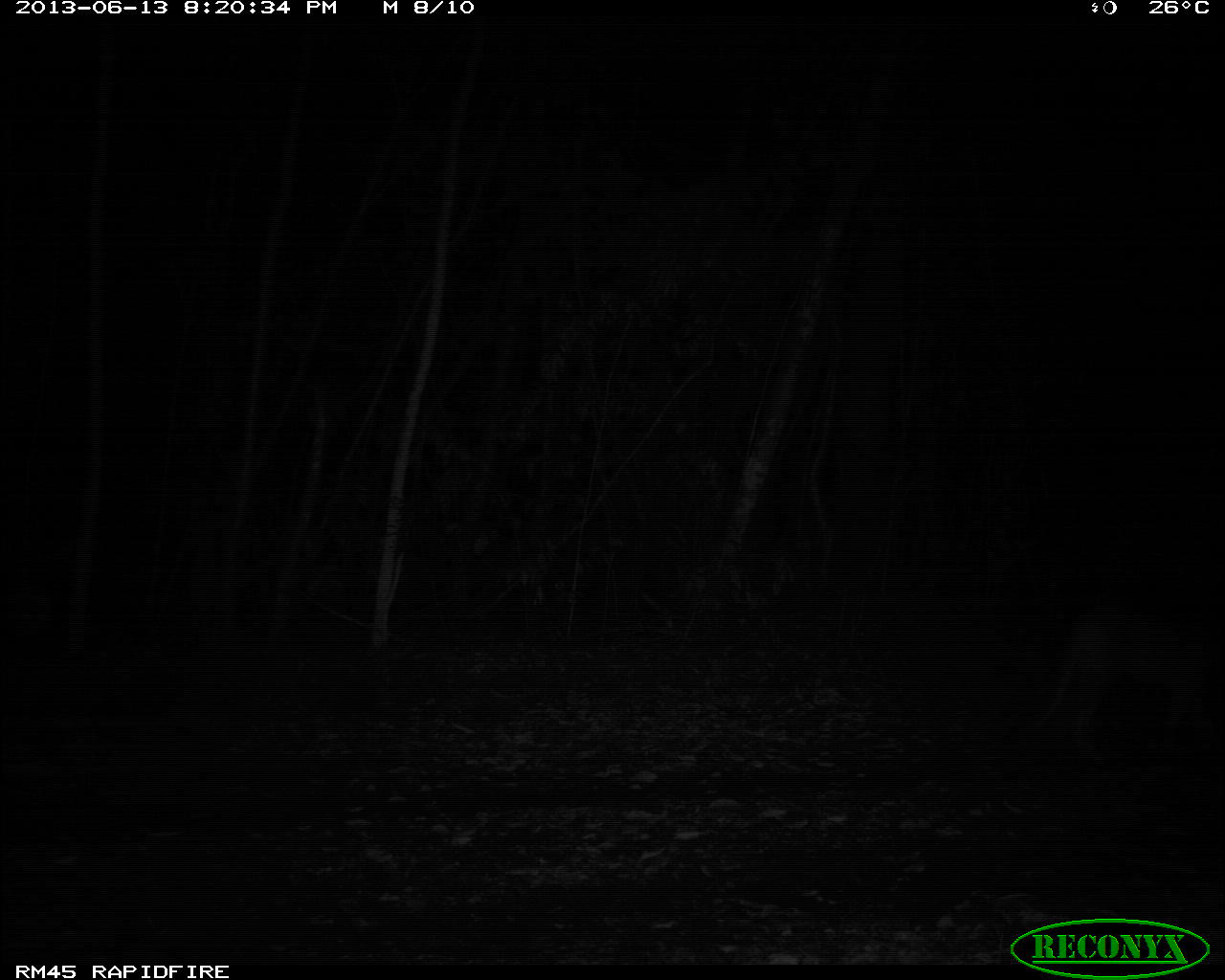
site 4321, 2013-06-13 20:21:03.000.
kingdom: Animalia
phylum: Chordata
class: Mammalia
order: Carnivora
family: Felidae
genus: Puma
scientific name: Puma concolor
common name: mountain lion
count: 2